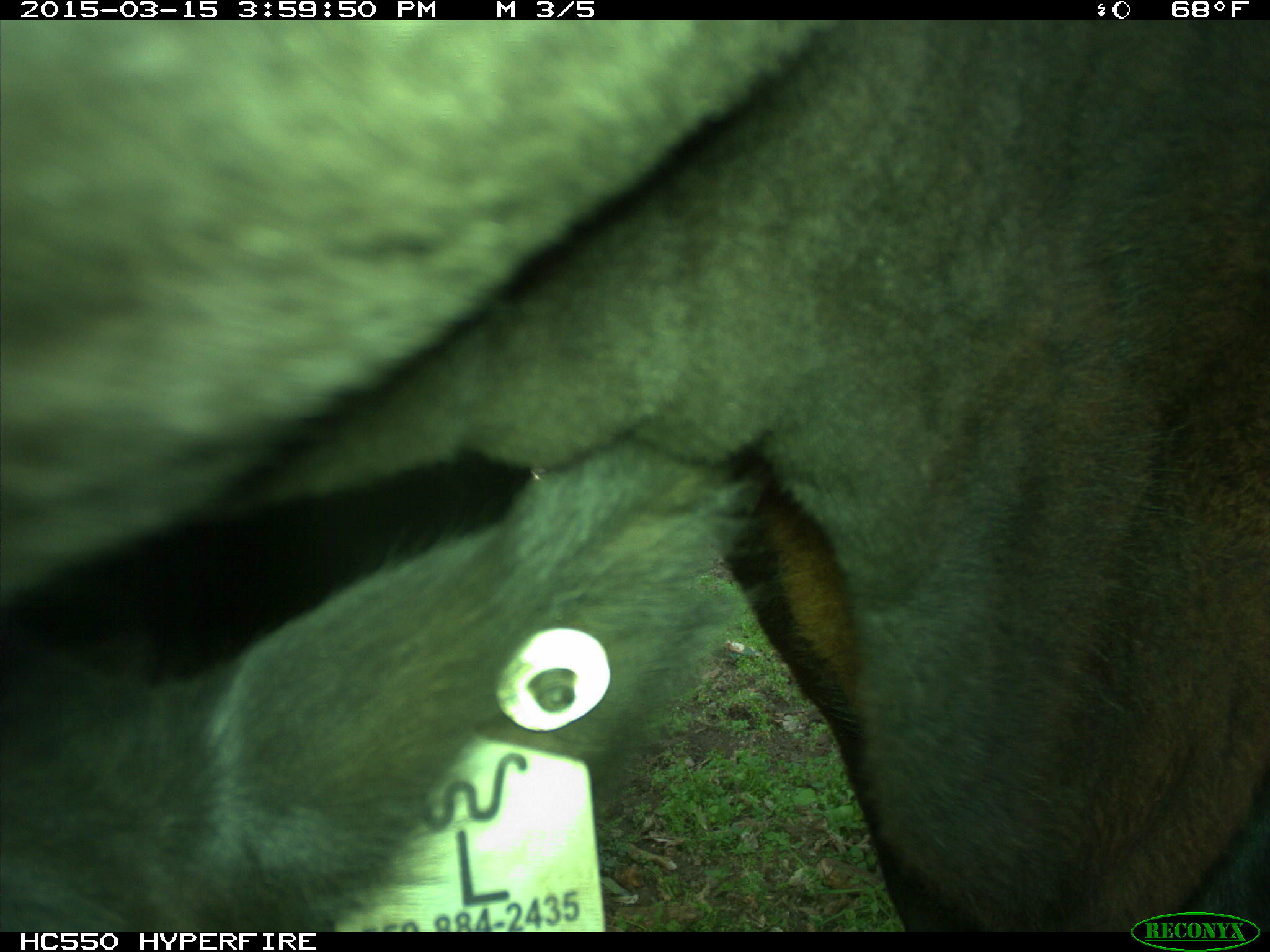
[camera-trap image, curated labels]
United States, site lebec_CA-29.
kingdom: Animalia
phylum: Chordata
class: Mammalia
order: Artiodactyla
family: Bovidae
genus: Bos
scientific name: Bos taurus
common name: domestic cow